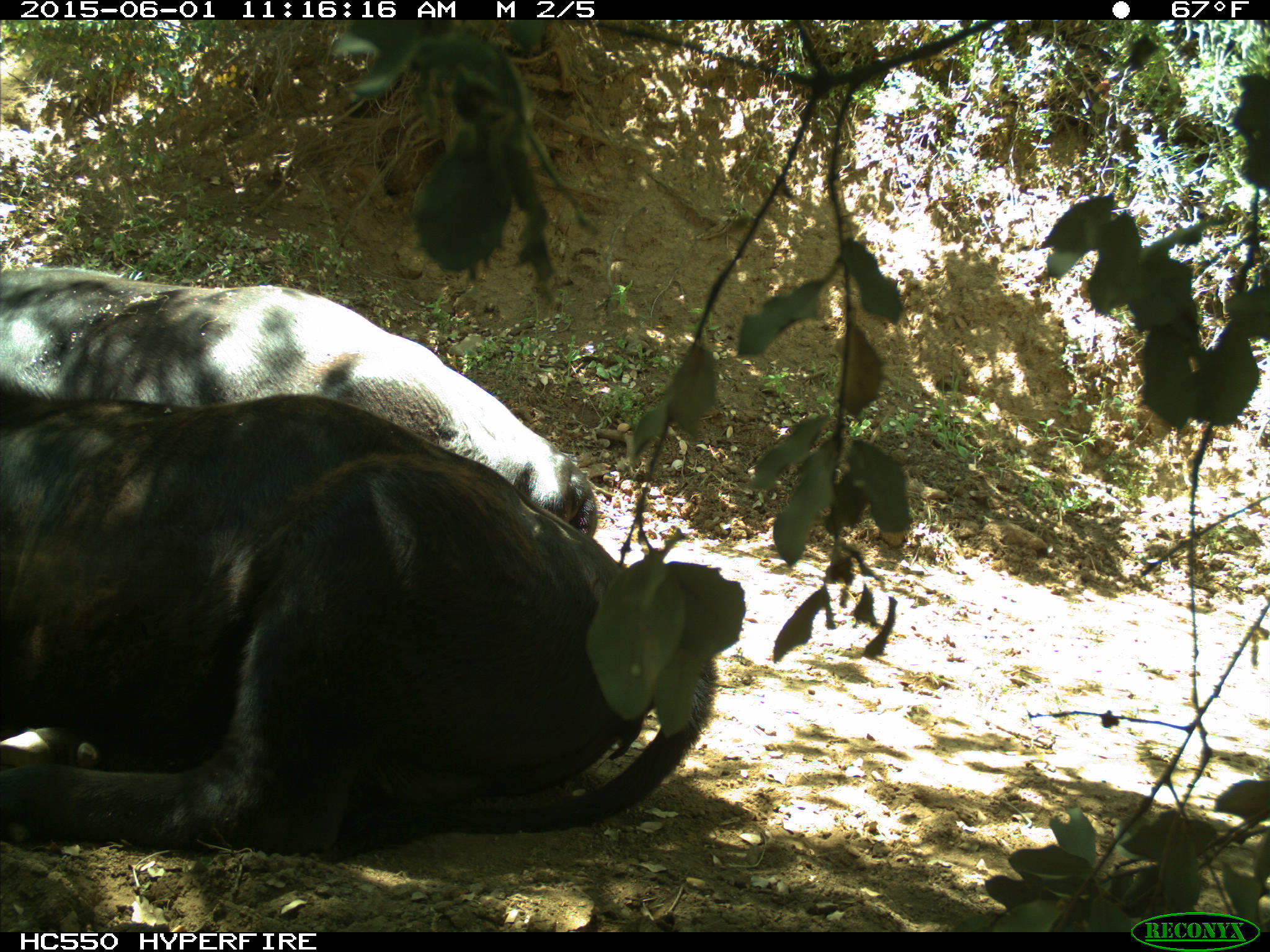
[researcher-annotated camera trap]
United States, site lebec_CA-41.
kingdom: Animalia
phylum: Chordata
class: Mammalia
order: Artiodactyla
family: Bovidae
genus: Bos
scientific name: Bos taurus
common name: domestic cow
Bos taurus (domestic cow).